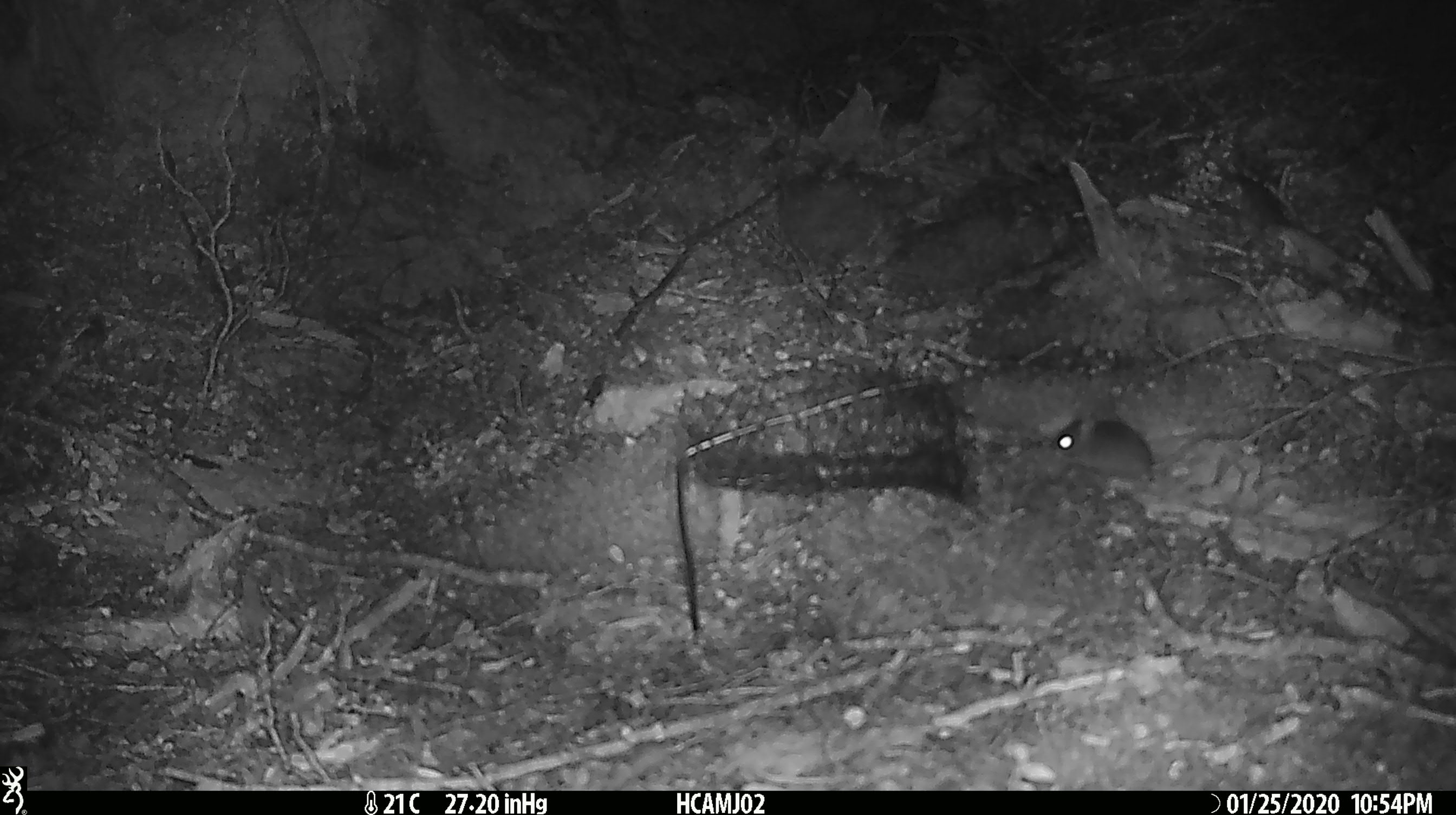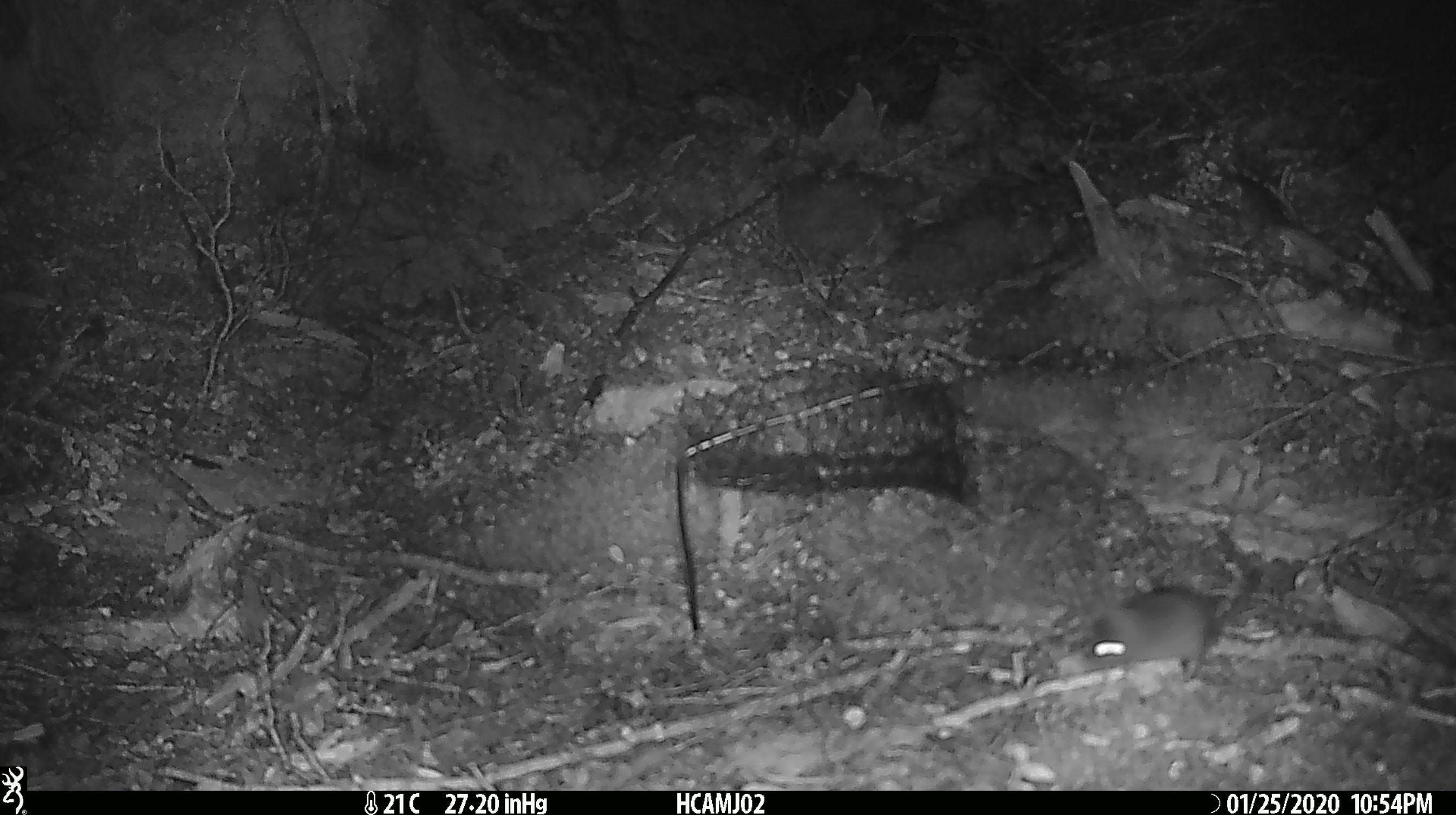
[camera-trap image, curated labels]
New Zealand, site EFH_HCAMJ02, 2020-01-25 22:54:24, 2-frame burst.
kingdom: Animalia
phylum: Chordata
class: Mammalia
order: Rodentia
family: Muridae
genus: Mus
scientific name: Mus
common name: mouse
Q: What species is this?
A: Mouse (Mus).